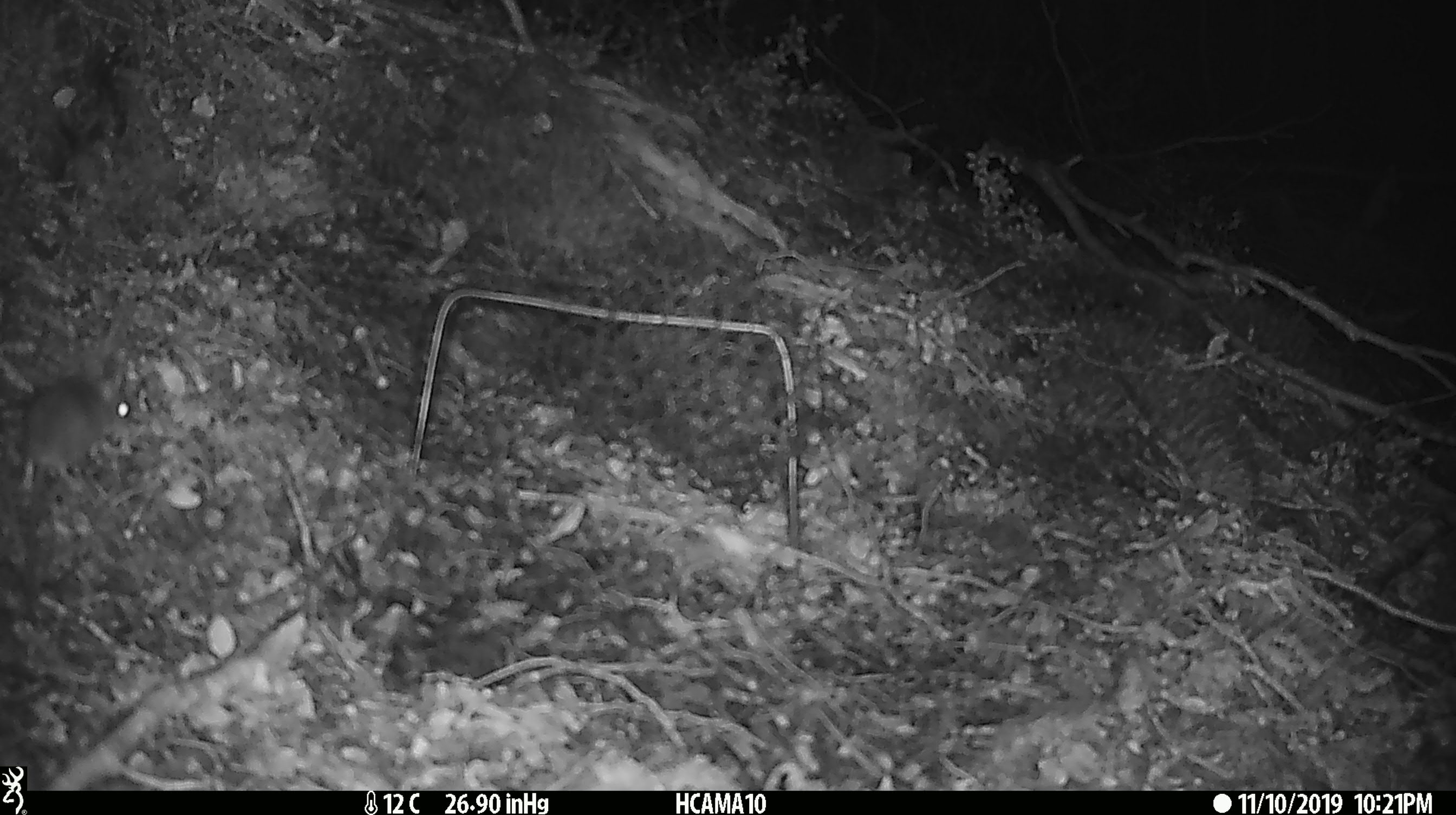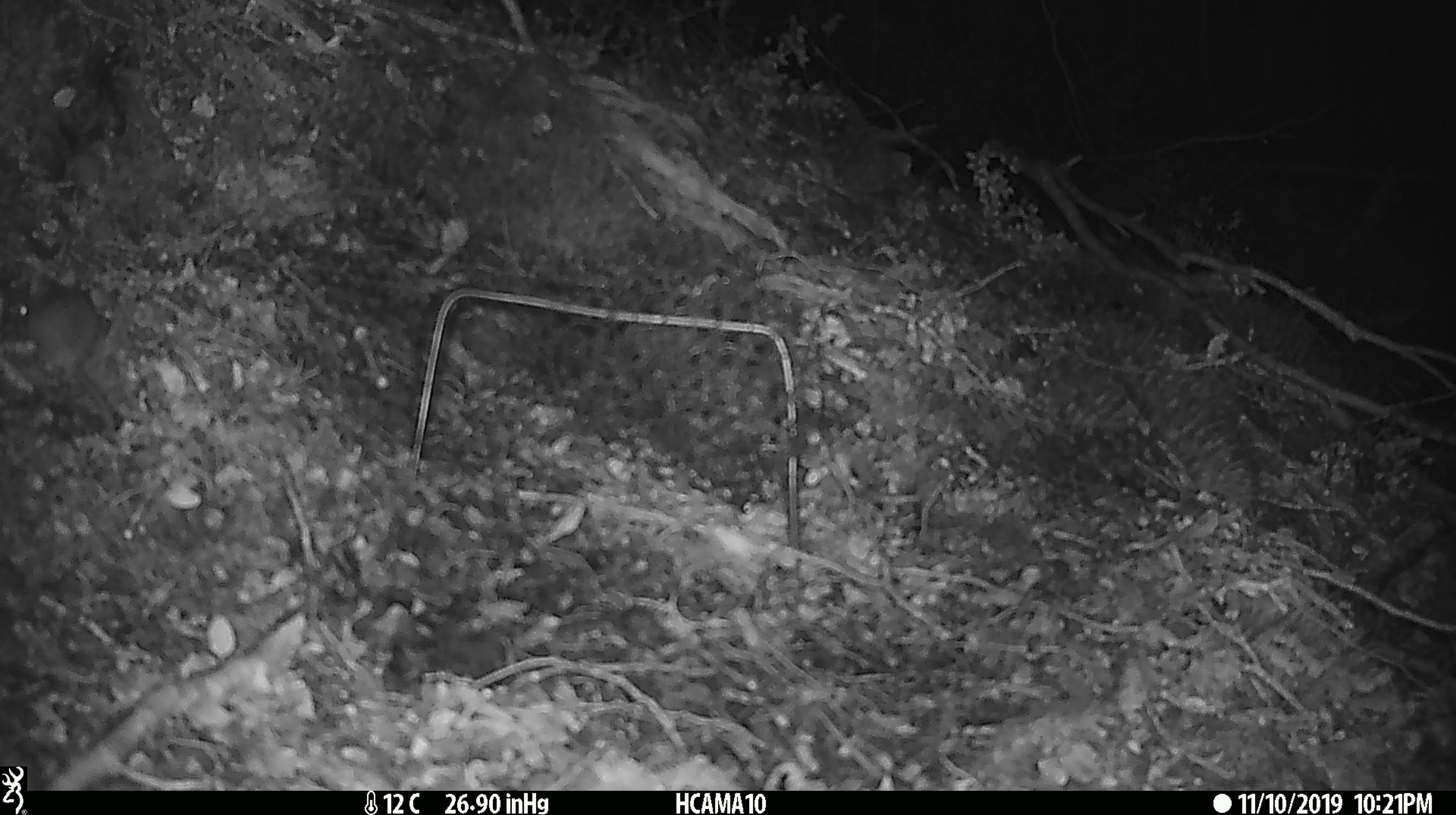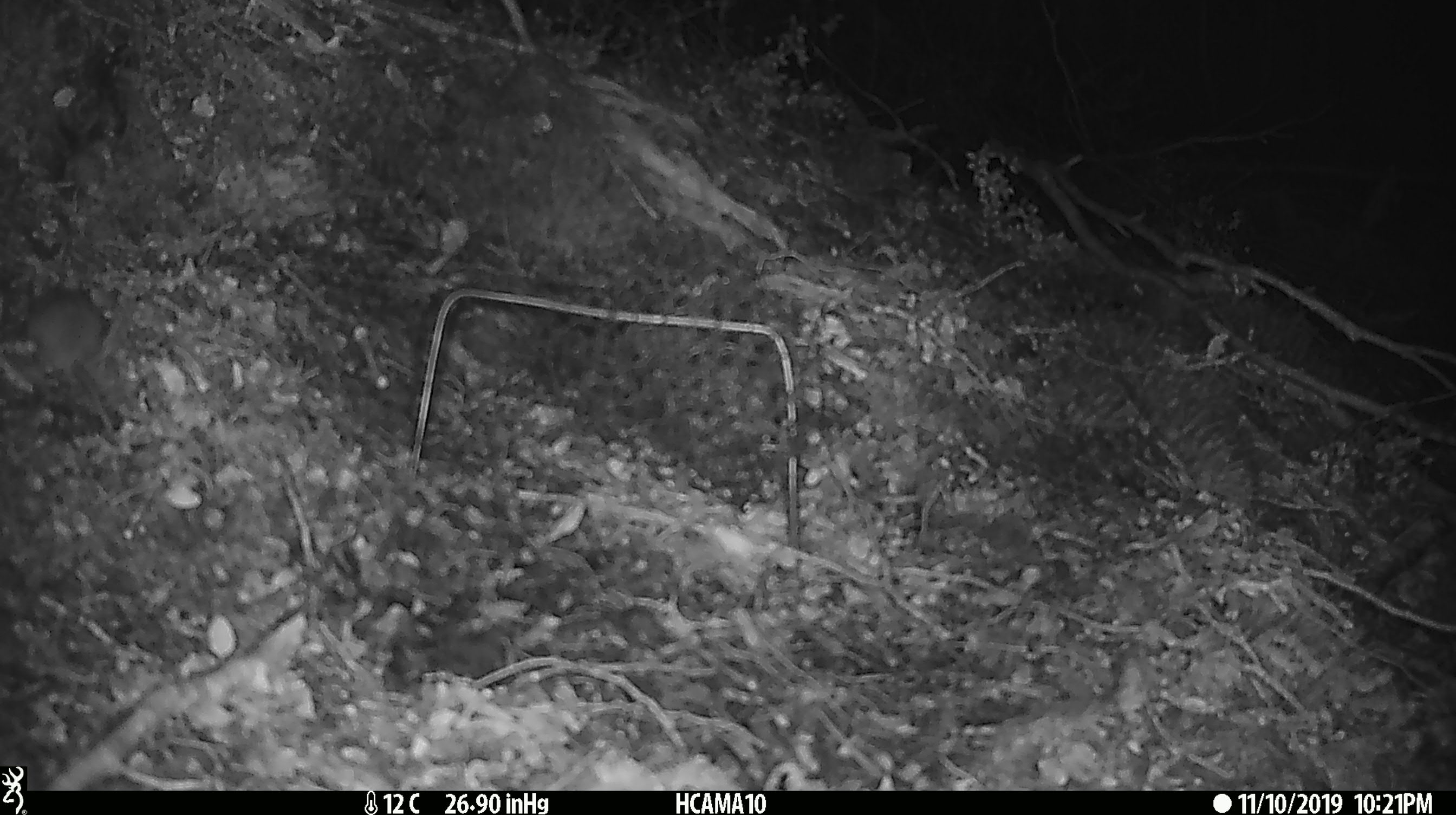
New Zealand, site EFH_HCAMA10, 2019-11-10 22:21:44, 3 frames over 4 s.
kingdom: Animalia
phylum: Chordata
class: Mammalia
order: Rodentia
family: Muridae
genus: Mus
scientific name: Mus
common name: mouse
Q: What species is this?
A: Mouse (Mus).